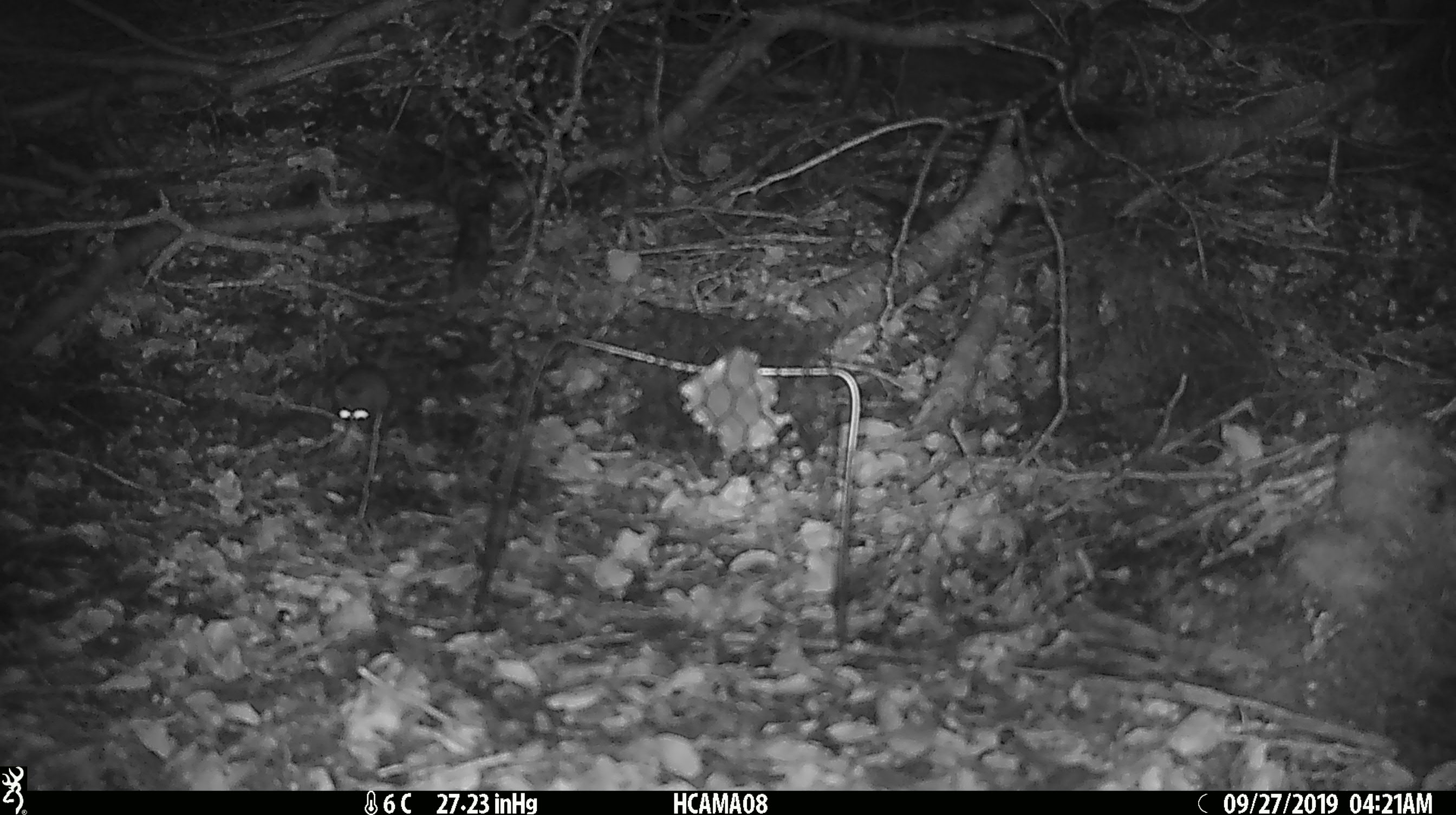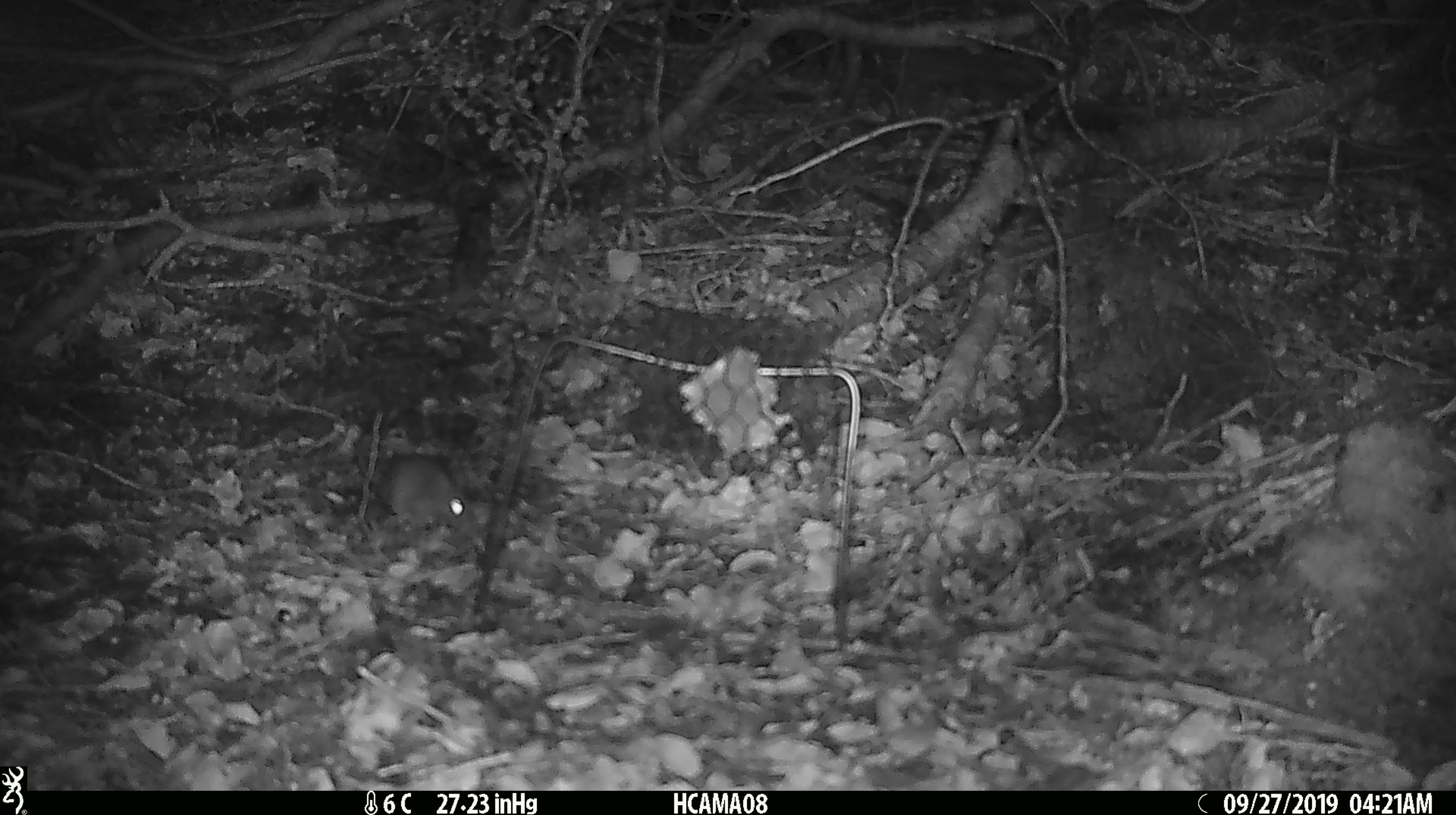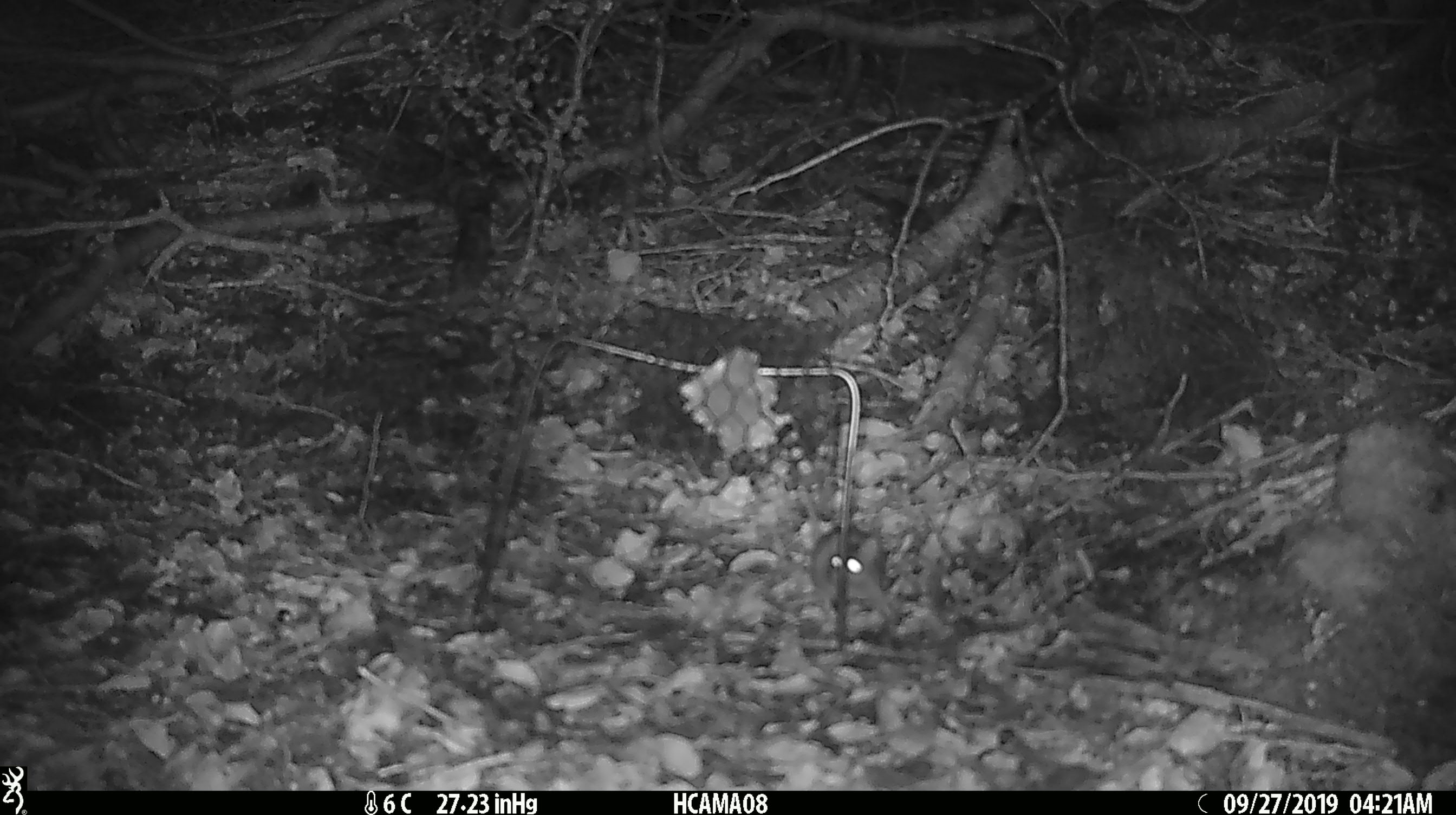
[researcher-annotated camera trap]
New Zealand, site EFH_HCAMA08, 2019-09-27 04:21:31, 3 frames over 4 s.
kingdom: Animalia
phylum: Chordata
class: Mammalia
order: Rodentia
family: Muridae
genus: Mus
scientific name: Mus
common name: mouse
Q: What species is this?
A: Mouse (Mus).